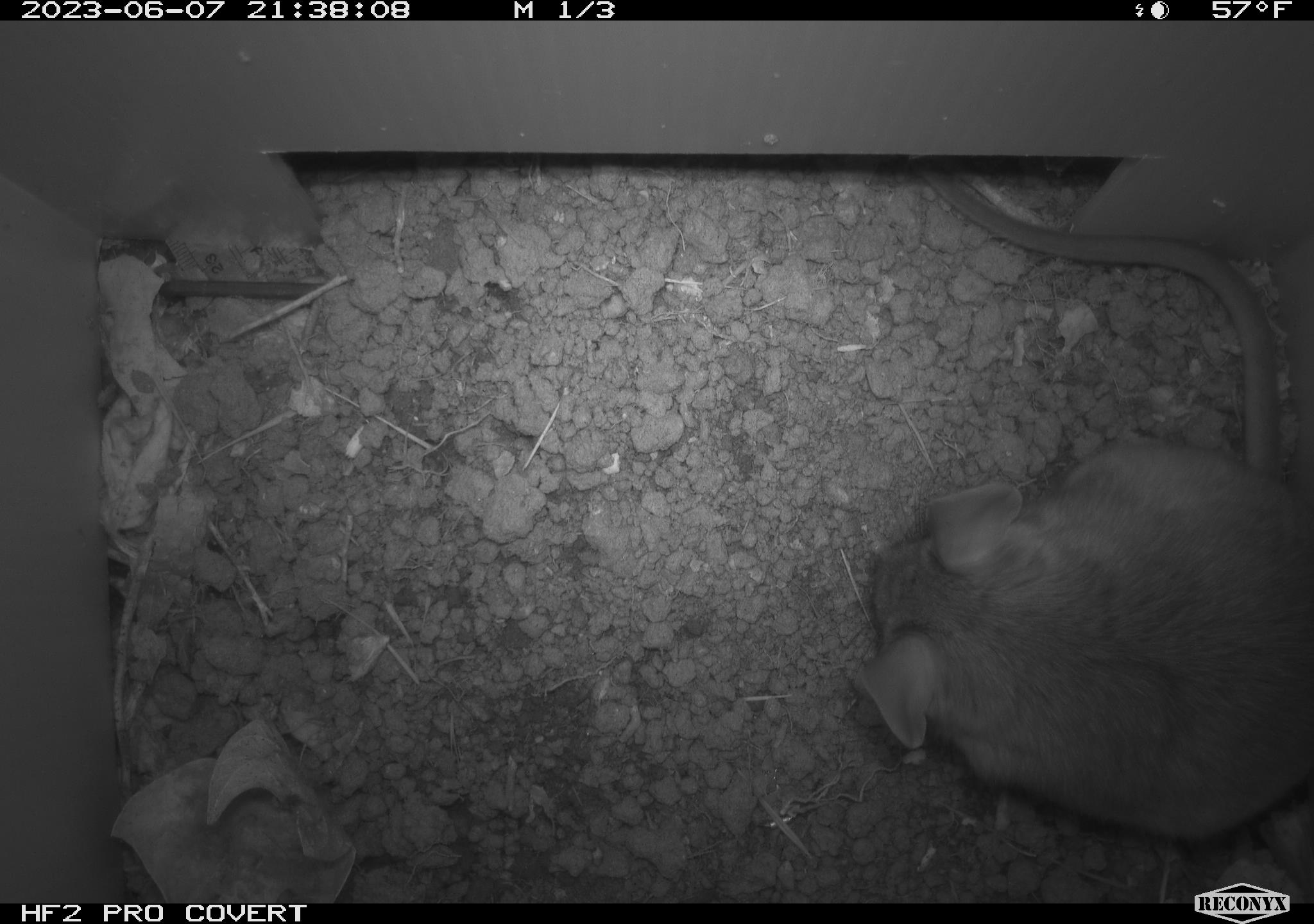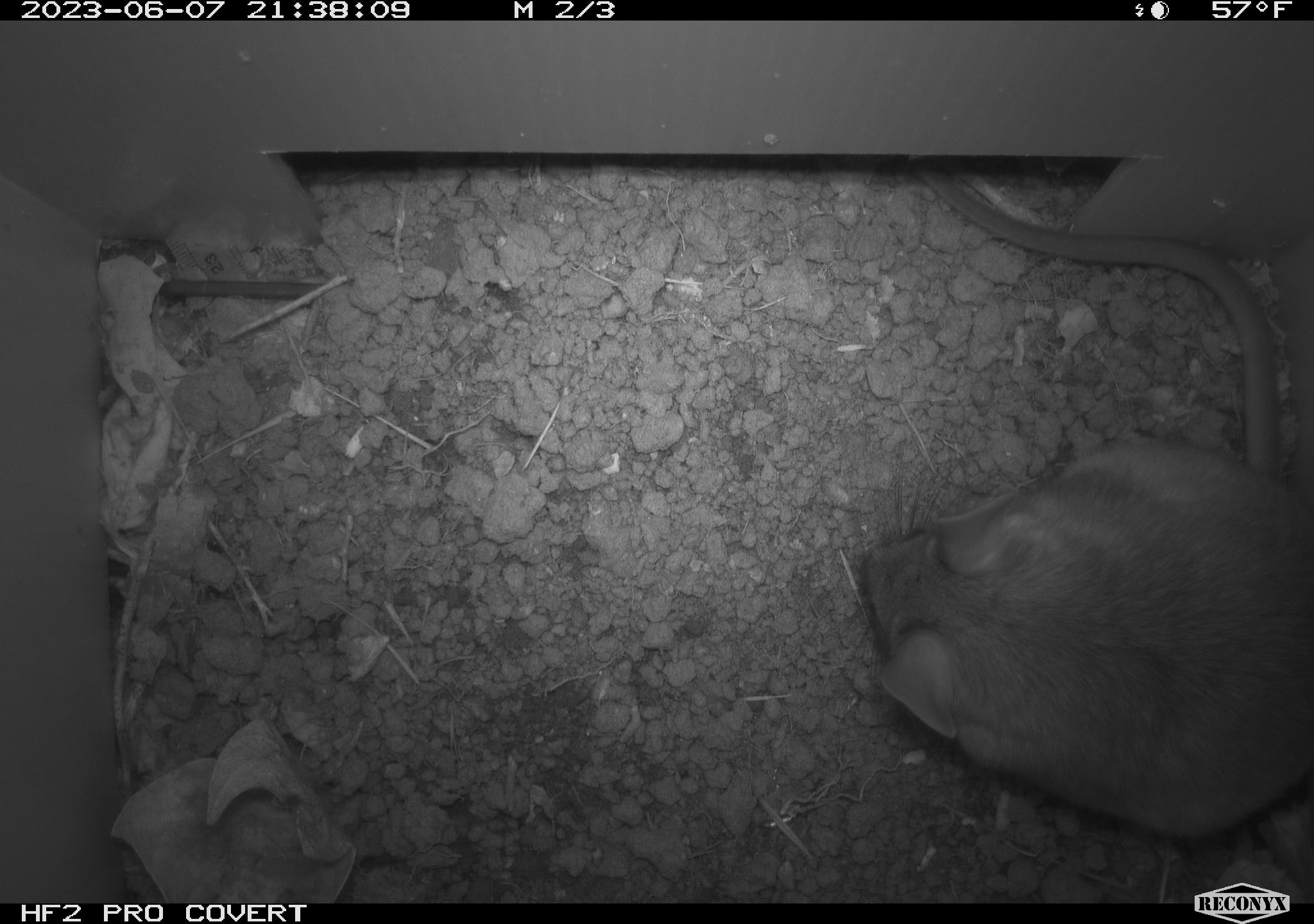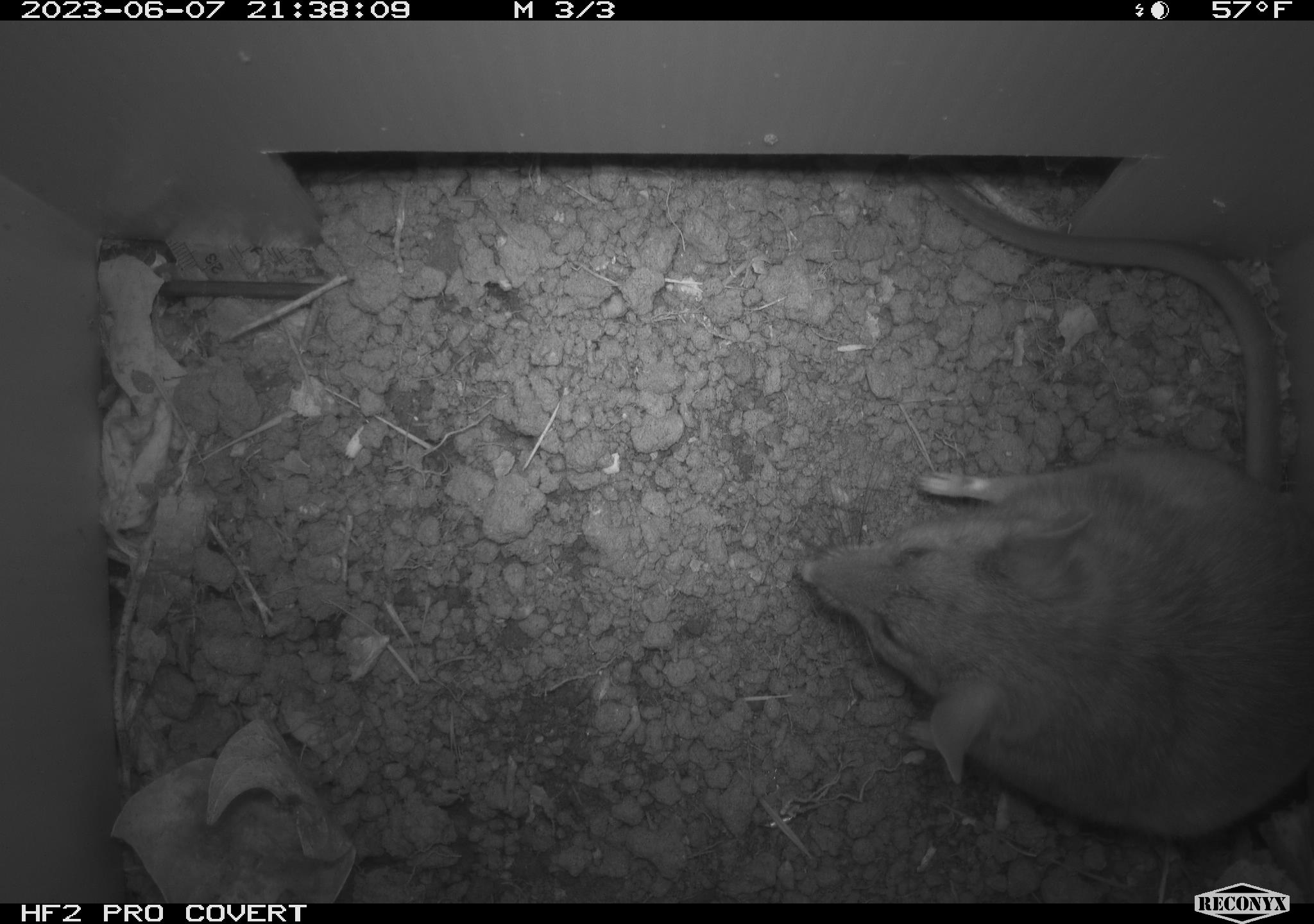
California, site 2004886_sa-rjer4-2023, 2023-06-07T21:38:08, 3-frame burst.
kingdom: Animalia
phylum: Chordata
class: Mammalia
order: Rodentia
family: Cricetidae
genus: Neotoma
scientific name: Neotoma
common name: pack rat or woodrat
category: neotoma species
Neotoma species (pack rat or woodrat) (Neotoma).